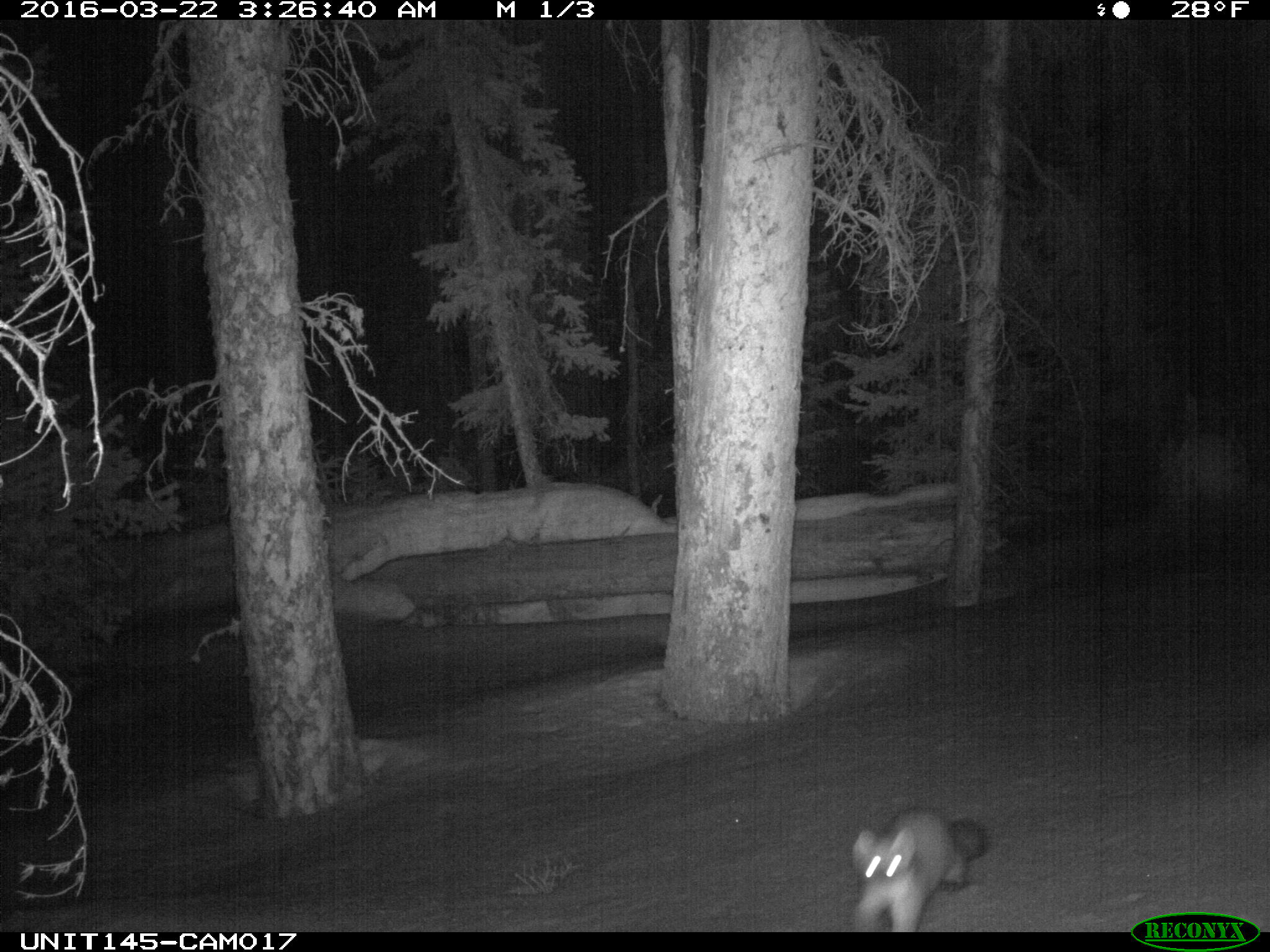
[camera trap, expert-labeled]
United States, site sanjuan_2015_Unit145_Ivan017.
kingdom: Animalia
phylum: Chordata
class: Mammalia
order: Carnivora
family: Mustelidae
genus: Martes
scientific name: Martes americana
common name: american marten